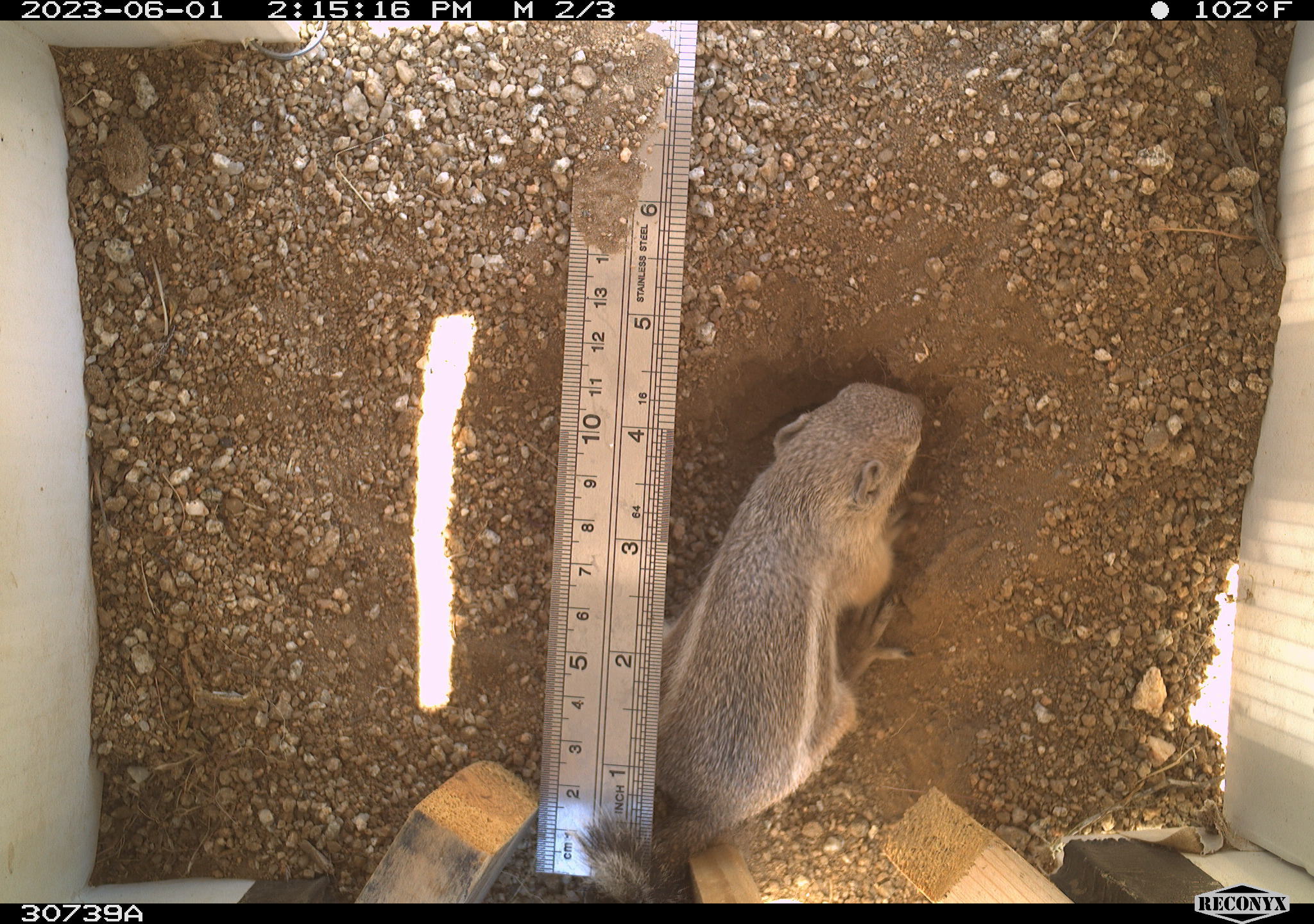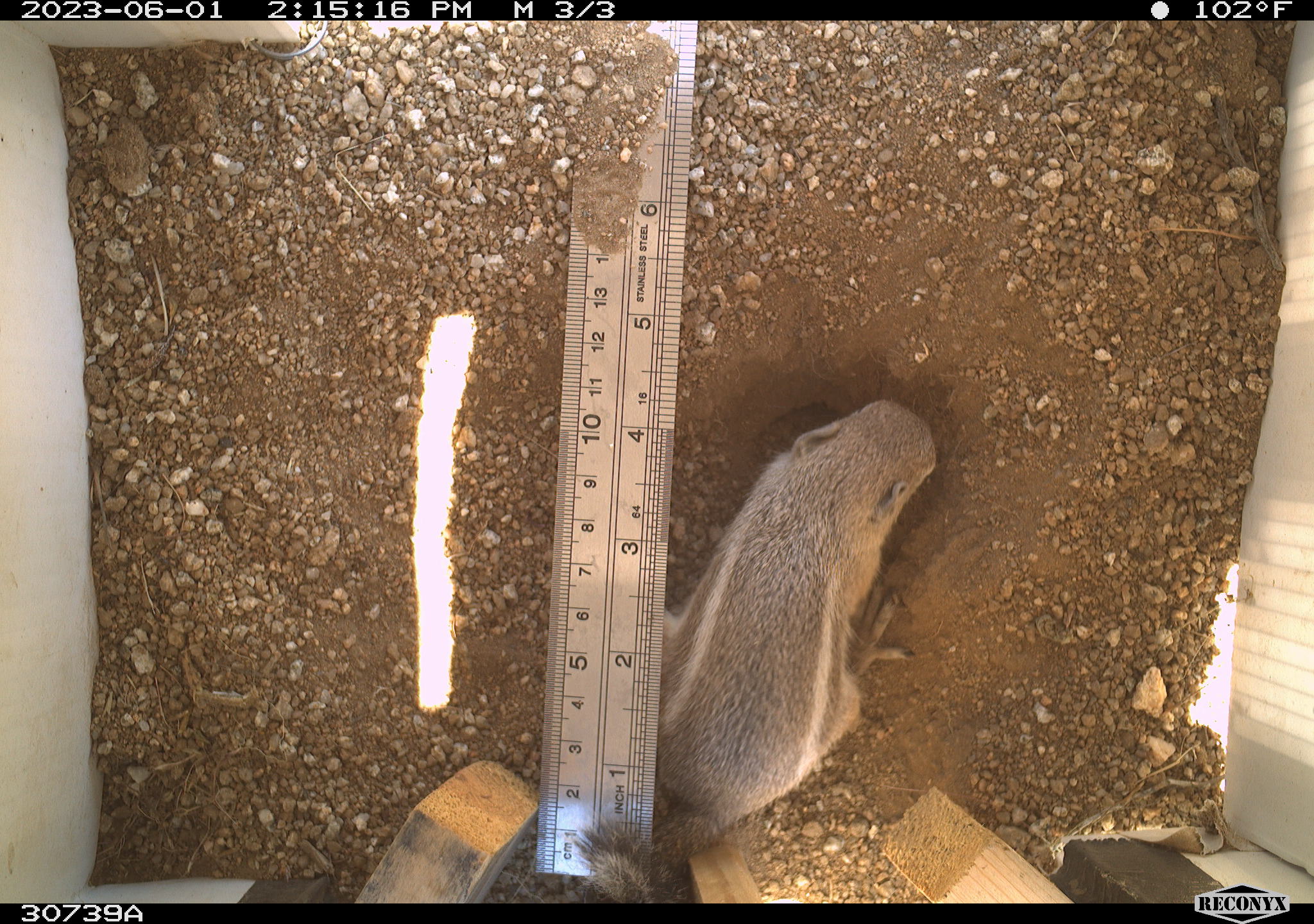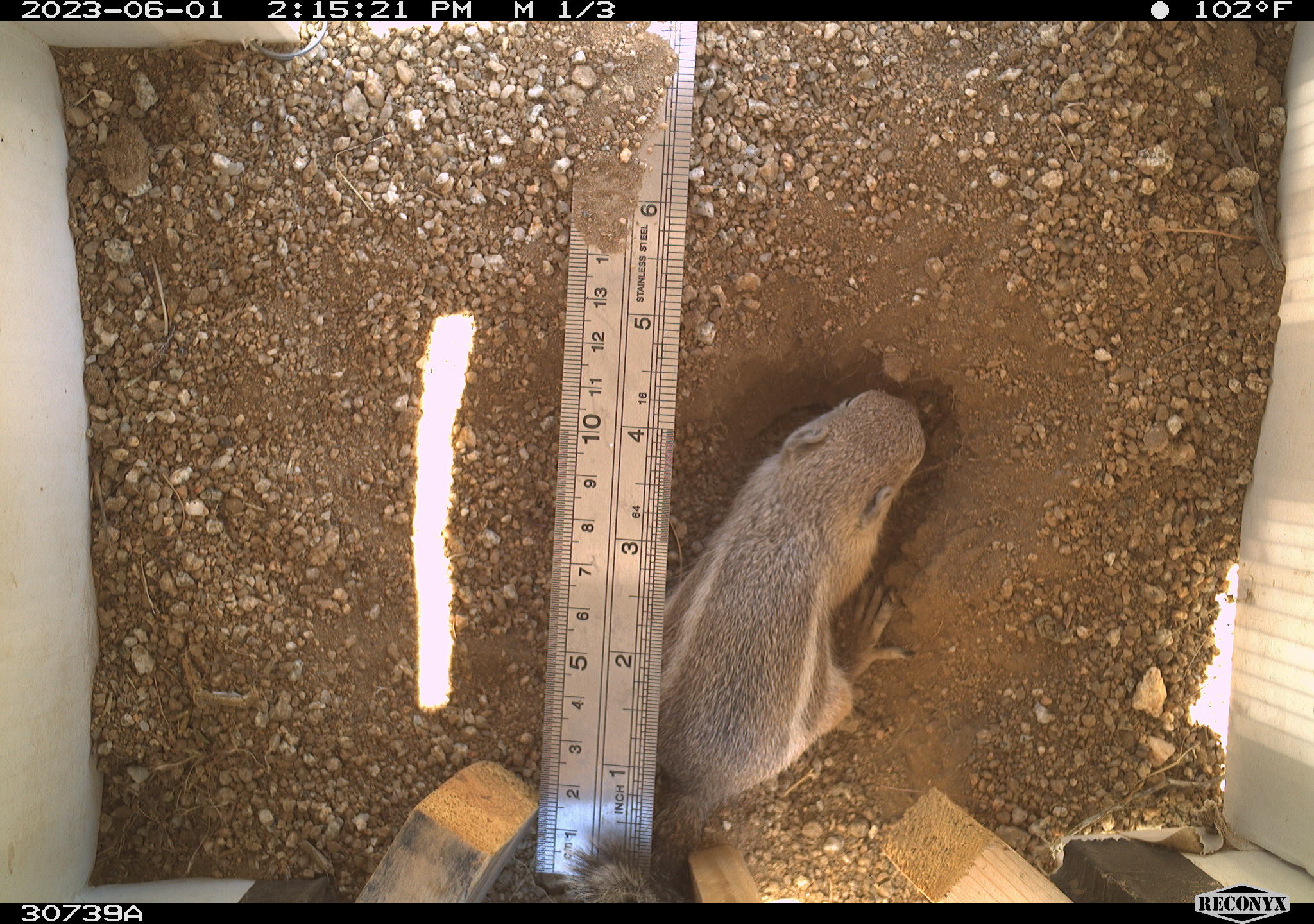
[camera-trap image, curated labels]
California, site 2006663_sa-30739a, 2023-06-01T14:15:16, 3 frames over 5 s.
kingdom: Animalia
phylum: Chordata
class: Mammalia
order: Rodentia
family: Sciuridae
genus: Ammospermophilus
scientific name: Ammospermophilus leucurus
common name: white-tailed antelope squirrel